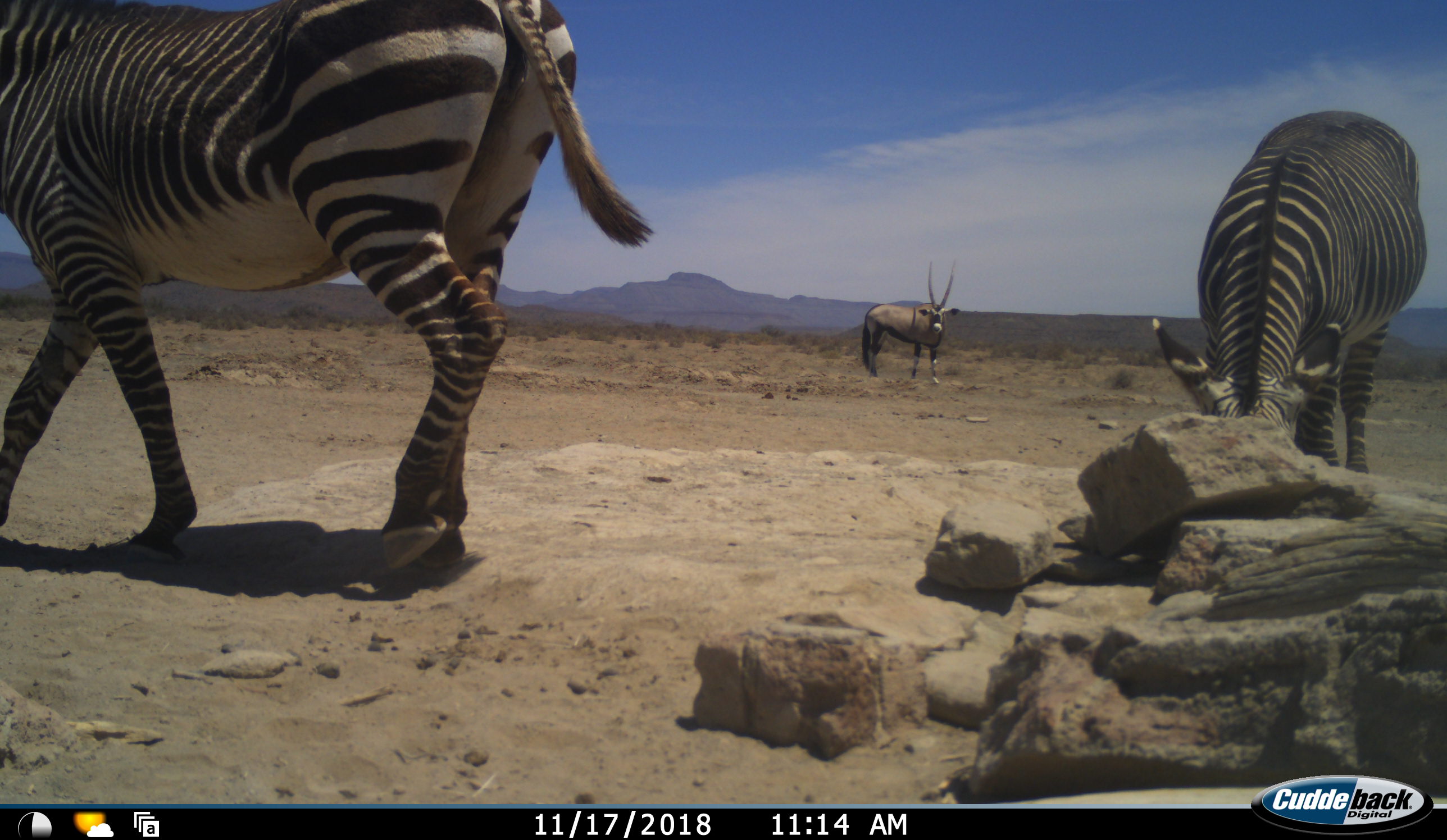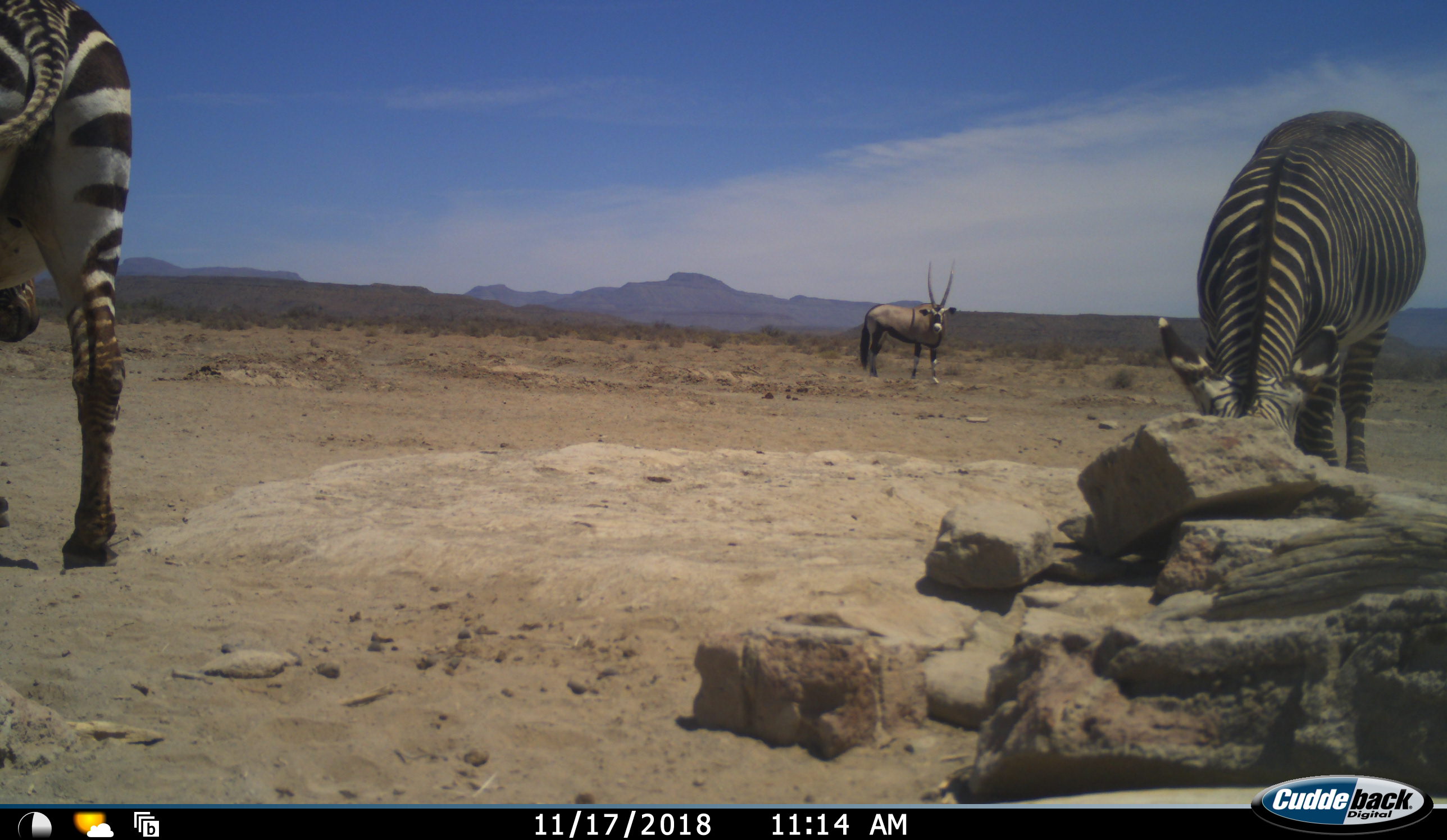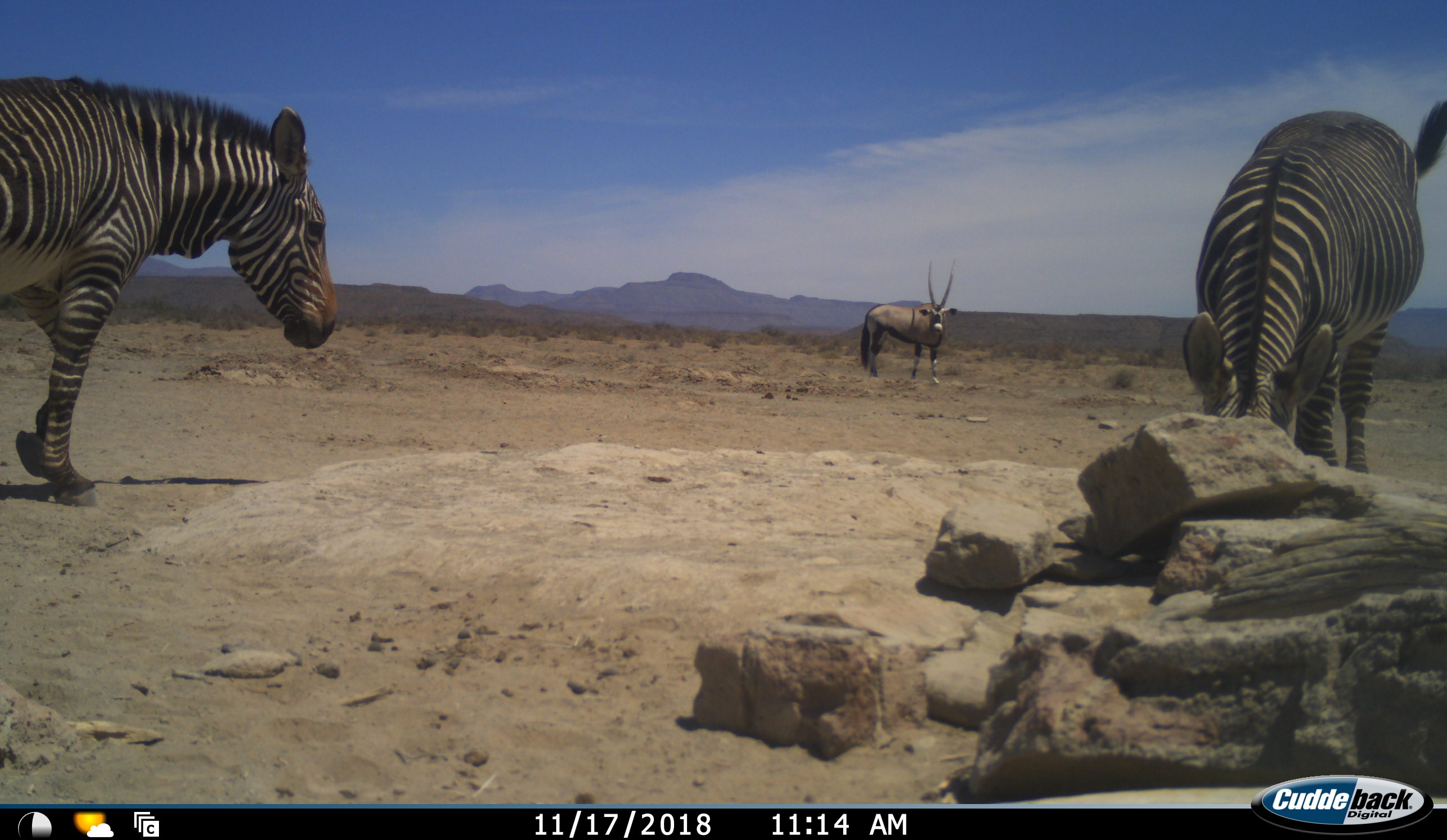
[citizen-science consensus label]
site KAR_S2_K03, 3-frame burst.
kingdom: Animalia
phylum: Chordata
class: Mammalia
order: Artiodactyla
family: Bovidae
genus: Oryx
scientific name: Oryx gazella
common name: gemsbok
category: oryx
Oryx (gemsbok) (Oryx gazella), count 1. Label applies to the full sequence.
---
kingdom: Animalia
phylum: Chordata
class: Mammalia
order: Perissodactyla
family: Equidae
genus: Equus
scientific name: Equus zebra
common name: mountain zebra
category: zebramountain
Zebramountain (mountain zebra) (Equus zebra), count 2. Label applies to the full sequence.